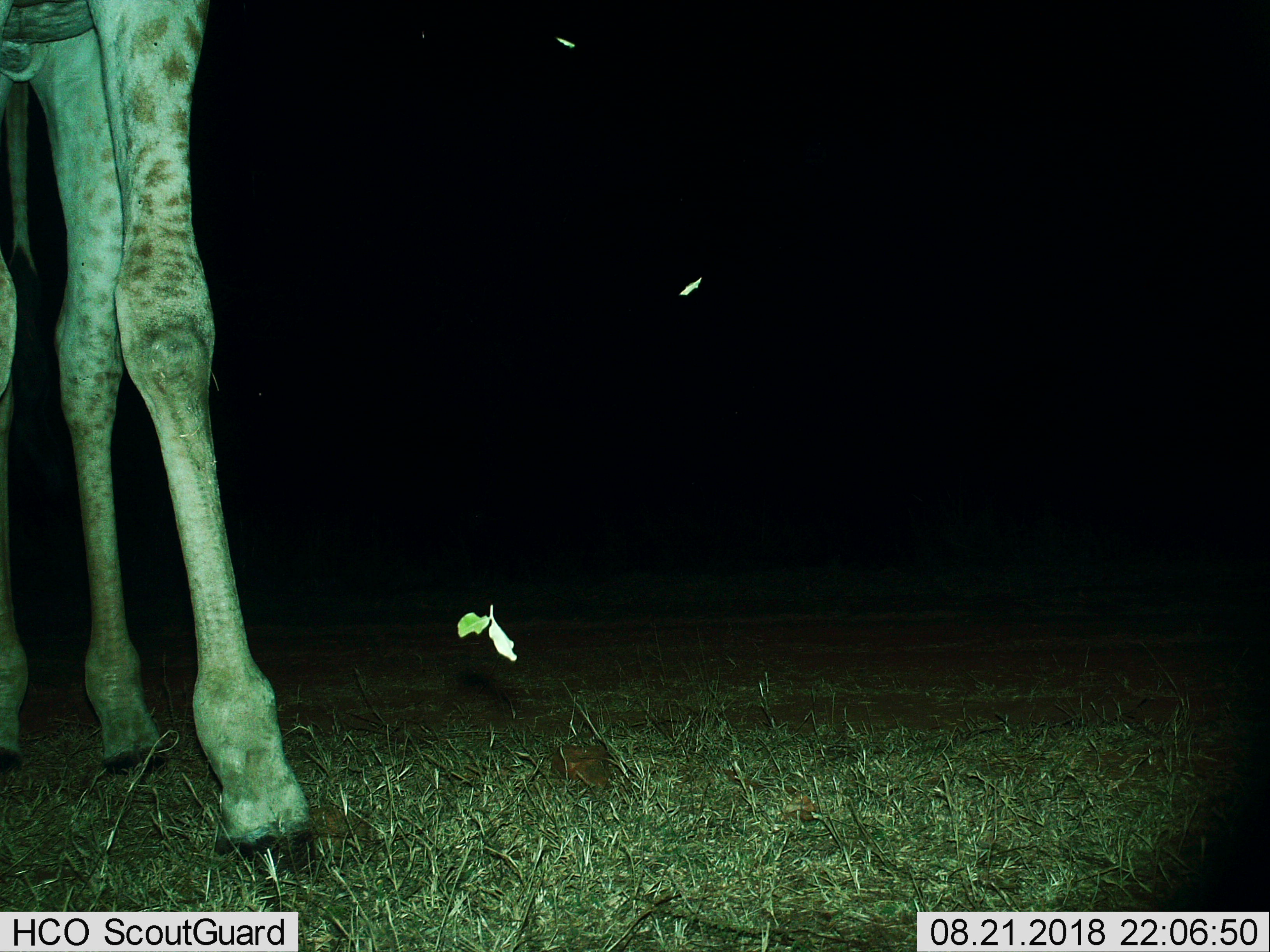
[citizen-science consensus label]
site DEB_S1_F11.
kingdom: Animalia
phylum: Chordata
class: Mammalia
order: Artiodactyla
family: Giraffidae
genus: Giraffa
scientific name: Giraffa camelopardalis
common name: giraffe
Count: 1.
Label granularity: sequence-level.